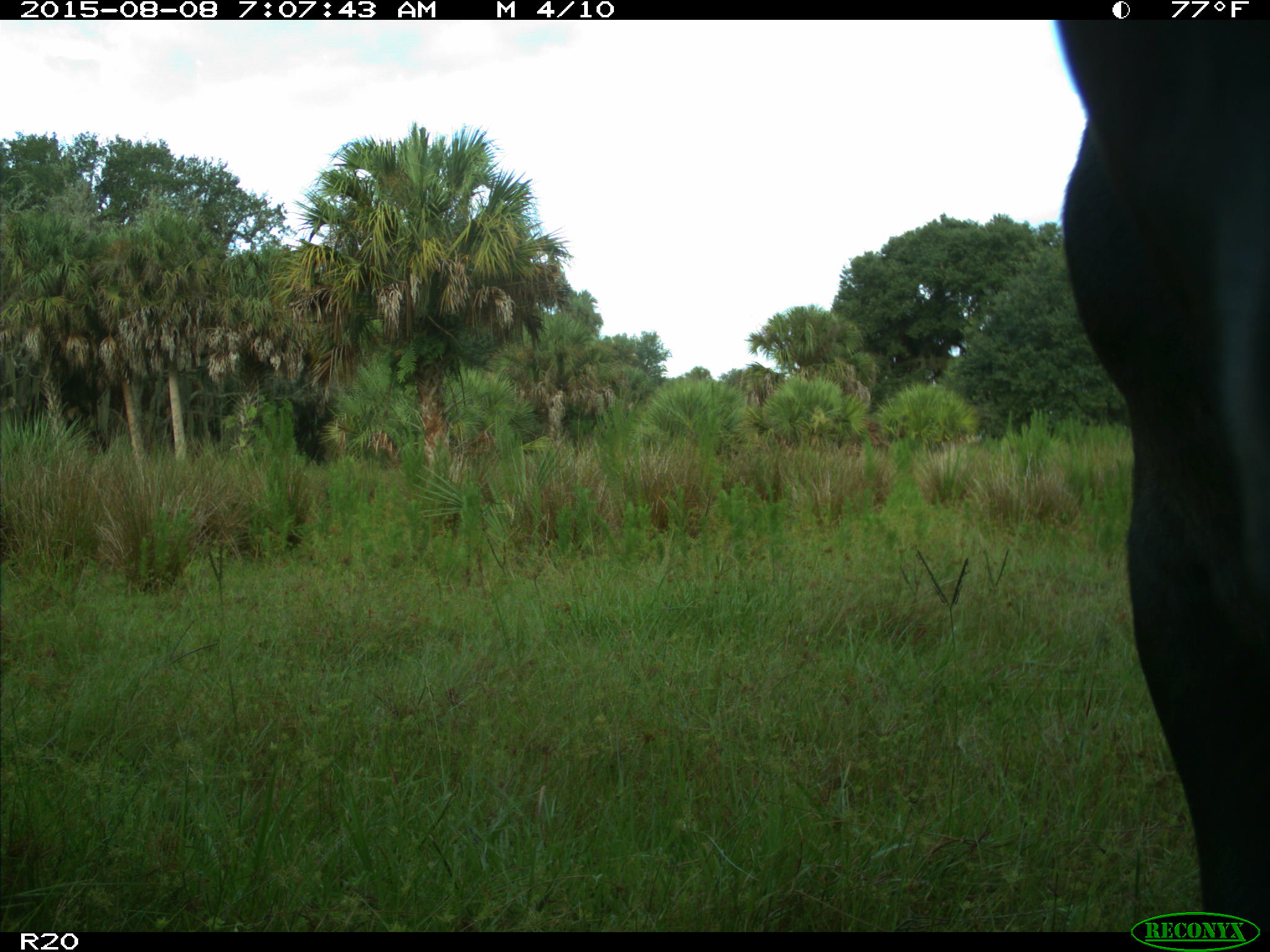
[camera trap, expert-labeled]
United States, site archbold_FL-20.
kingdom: Animalia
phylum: Chordata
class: Mammalia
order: Artiodactyla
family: Bovidae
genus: Bos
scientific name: Bos taurus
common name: domestic cow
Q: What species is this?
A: Bos taurus (domestic cow).